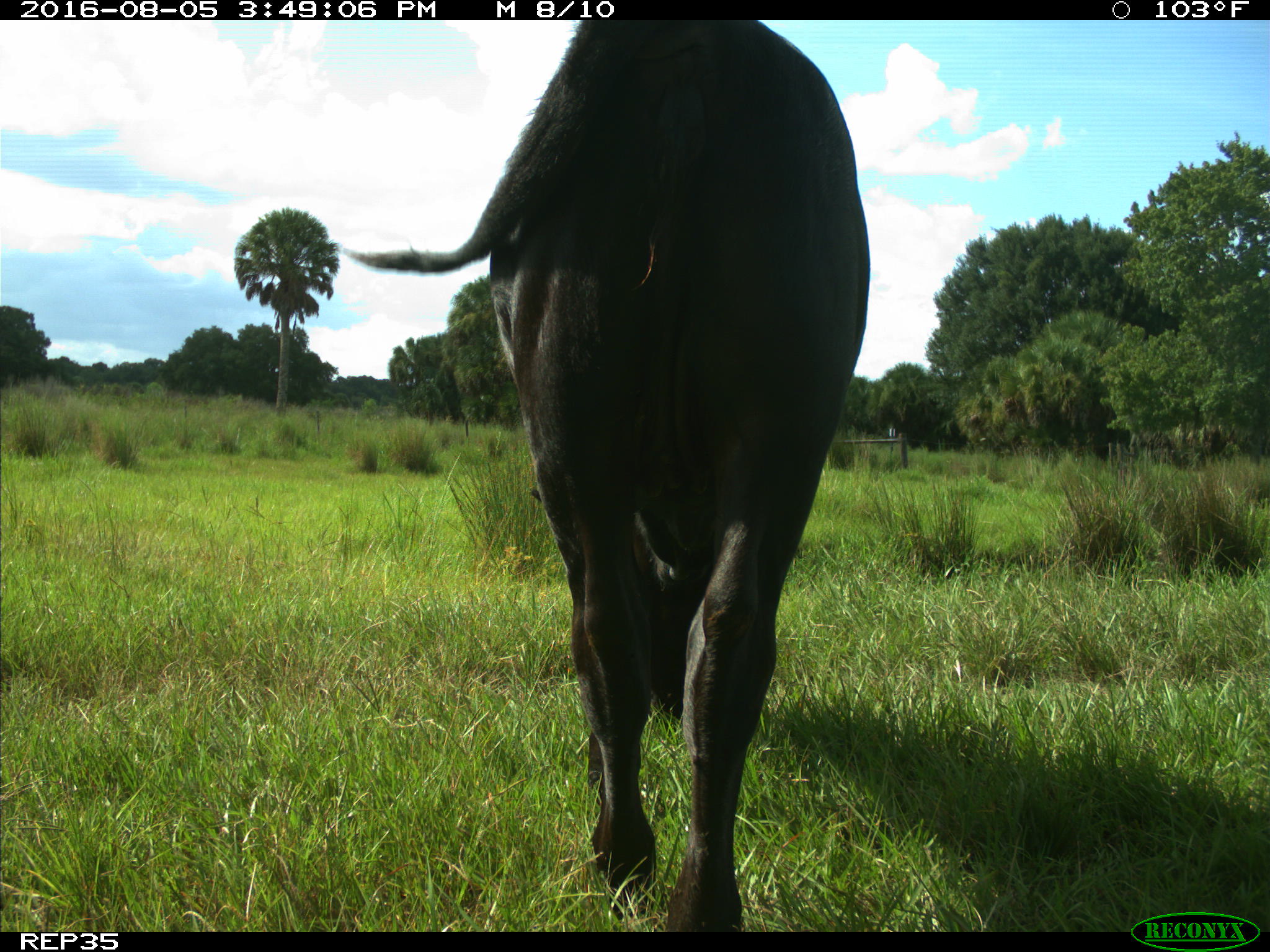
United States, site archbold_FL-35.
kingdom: Animalia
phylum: Chordata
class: Mammalia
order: Artiodactyla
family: Bovidae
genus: Bos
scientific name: Bos taurus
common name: domestic cow